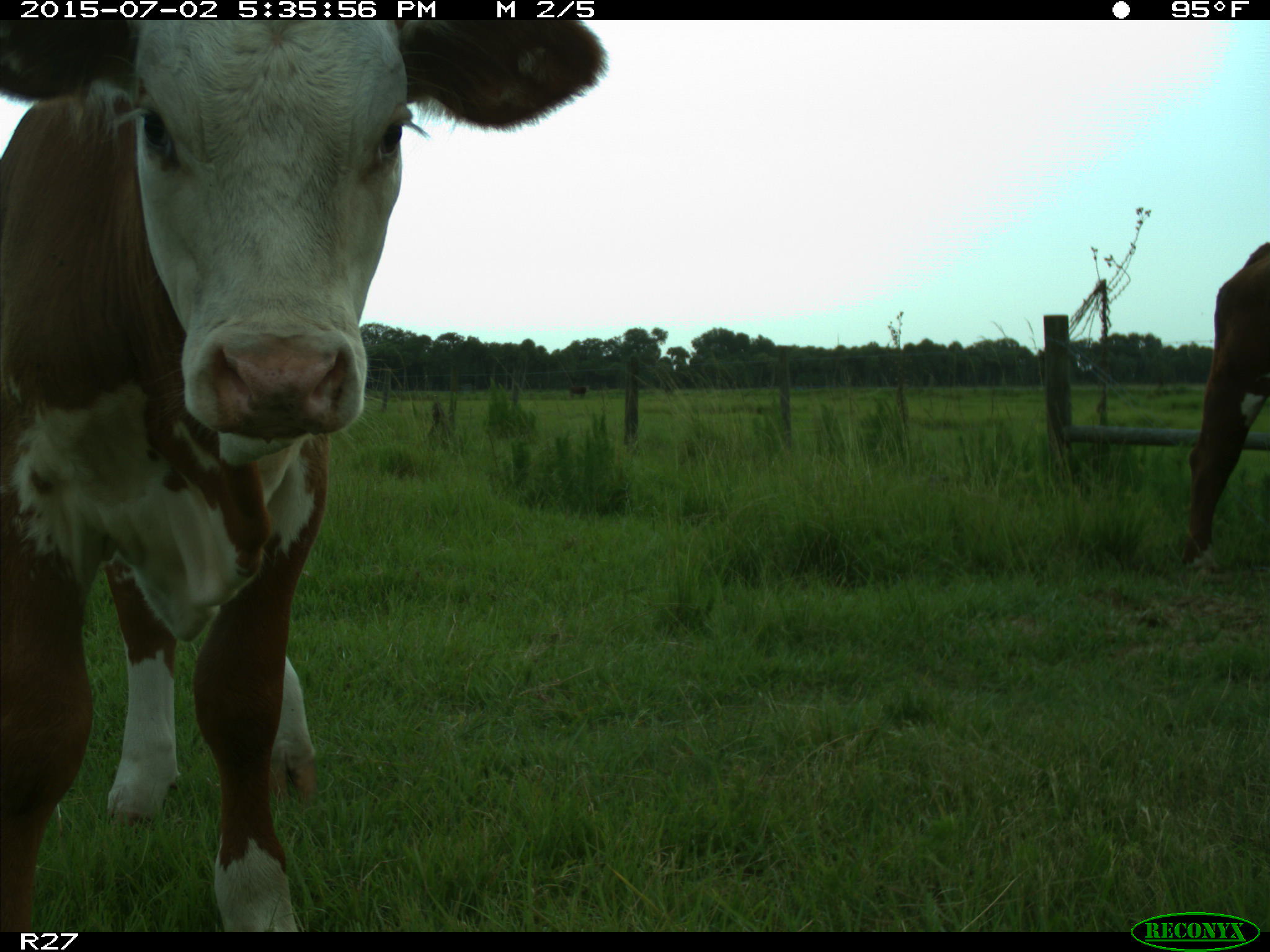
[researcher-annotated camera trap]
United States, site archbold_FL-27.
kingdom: Animalia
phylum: Chordata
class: Mammalia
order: Artiodactyla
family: Bovidae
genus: Bos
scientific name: Bos taurus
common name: domestic cow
Bos taurus (domestic cow).